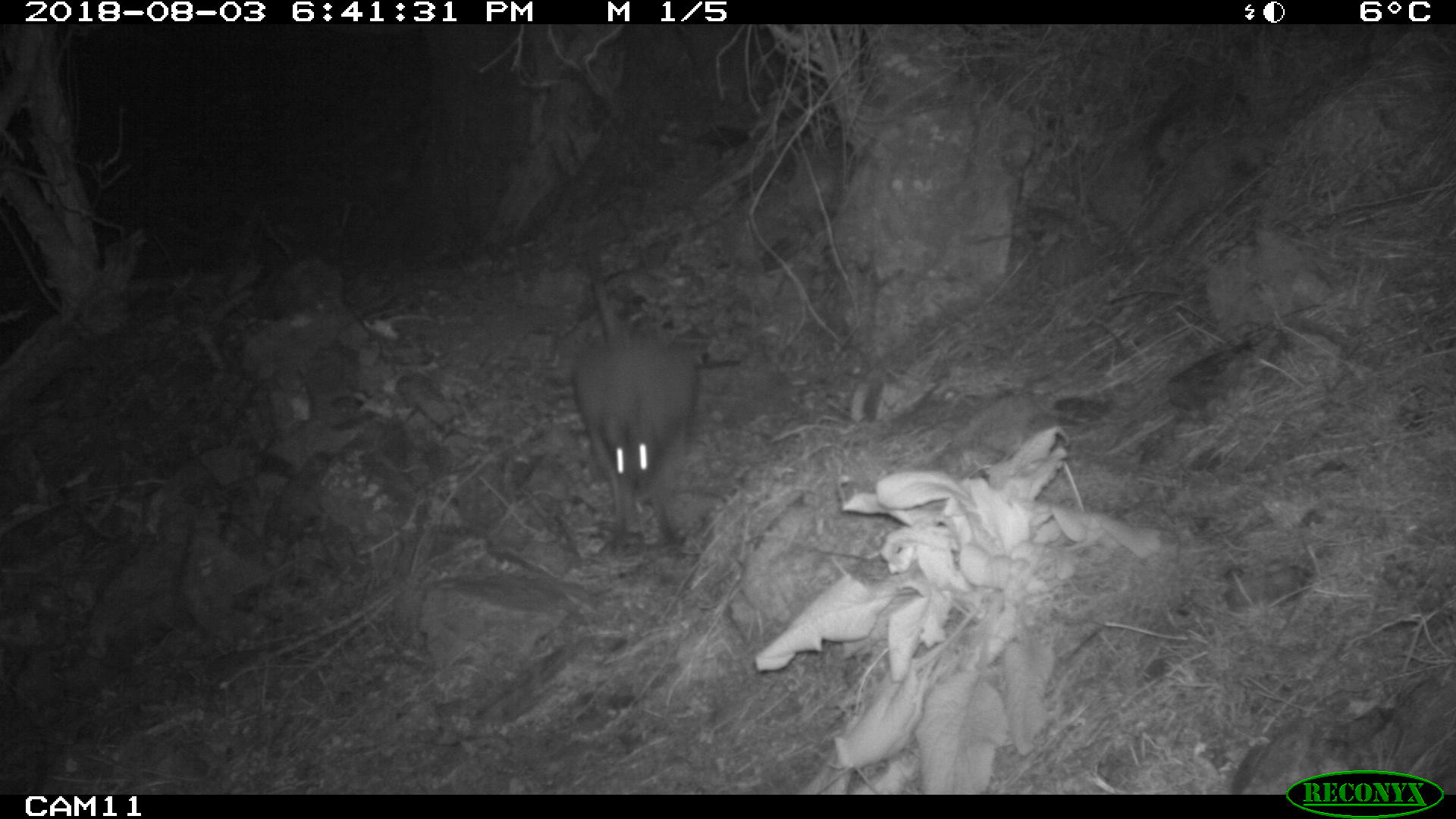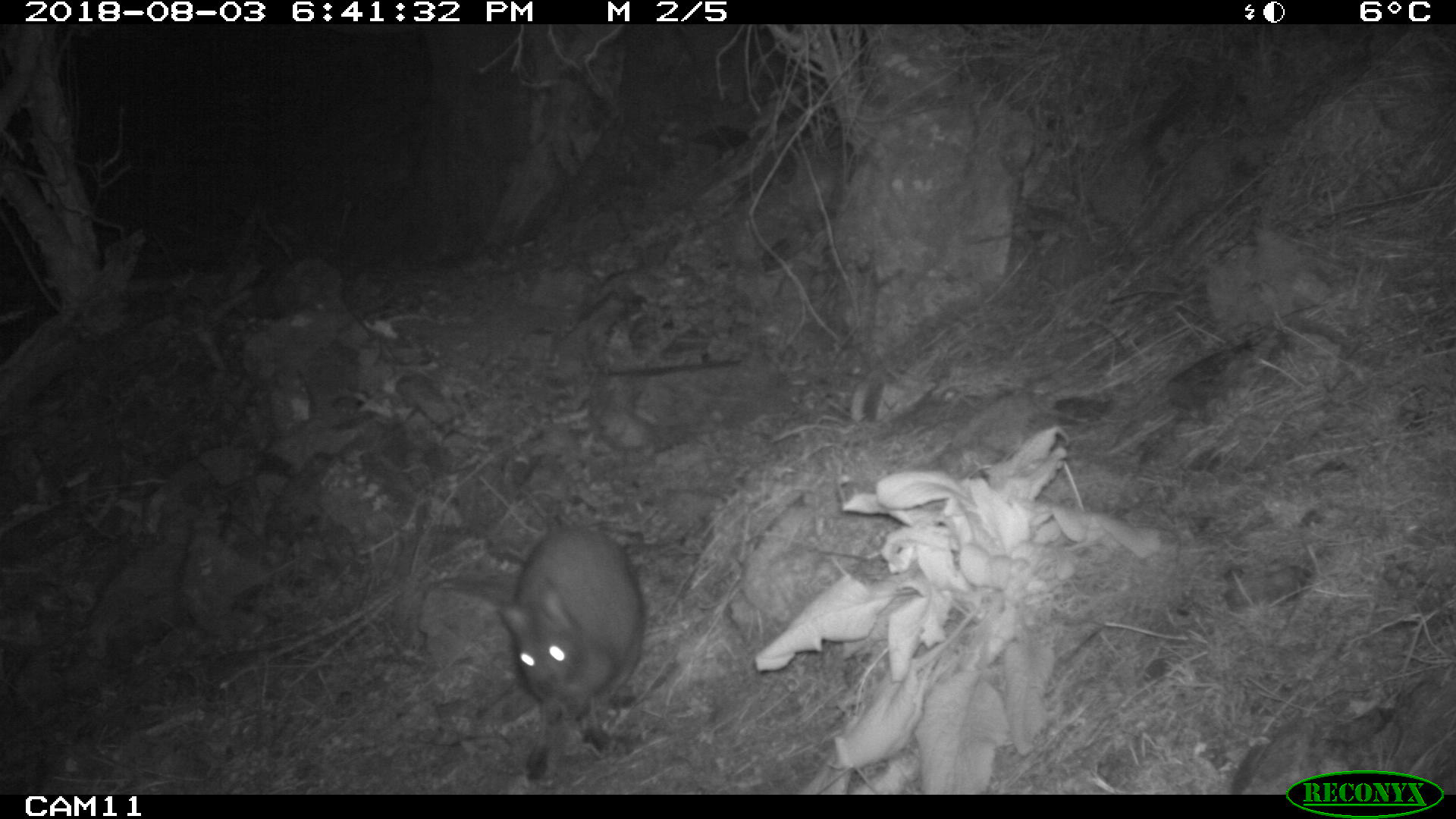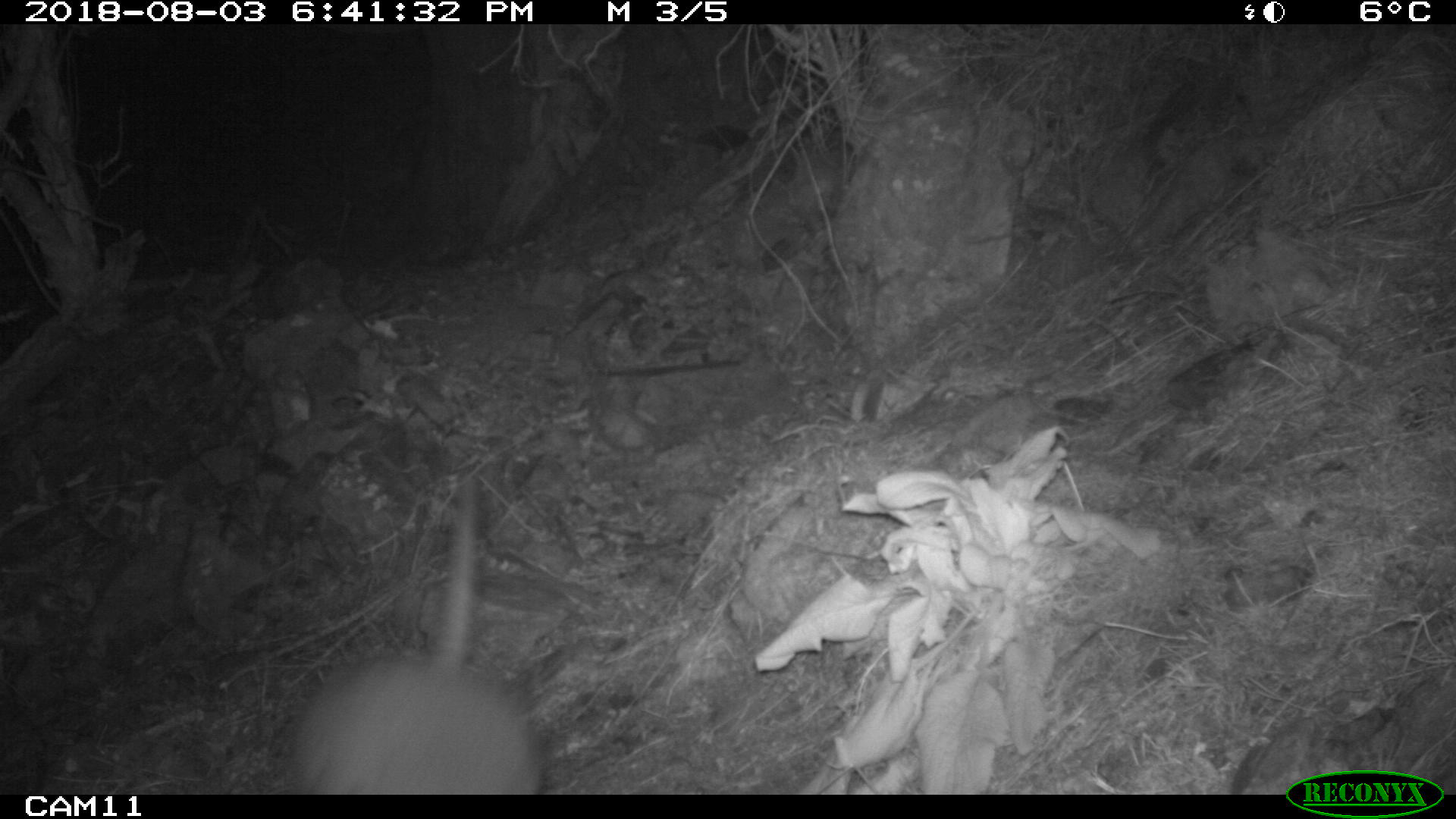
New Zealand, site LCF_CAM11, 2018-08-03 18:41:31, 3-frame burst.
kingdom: Animalia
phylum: Chordata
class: Mammalia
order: Diprotodontia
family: Macropodidae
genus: Notamacropus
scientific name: Notamacropus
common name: wallaby